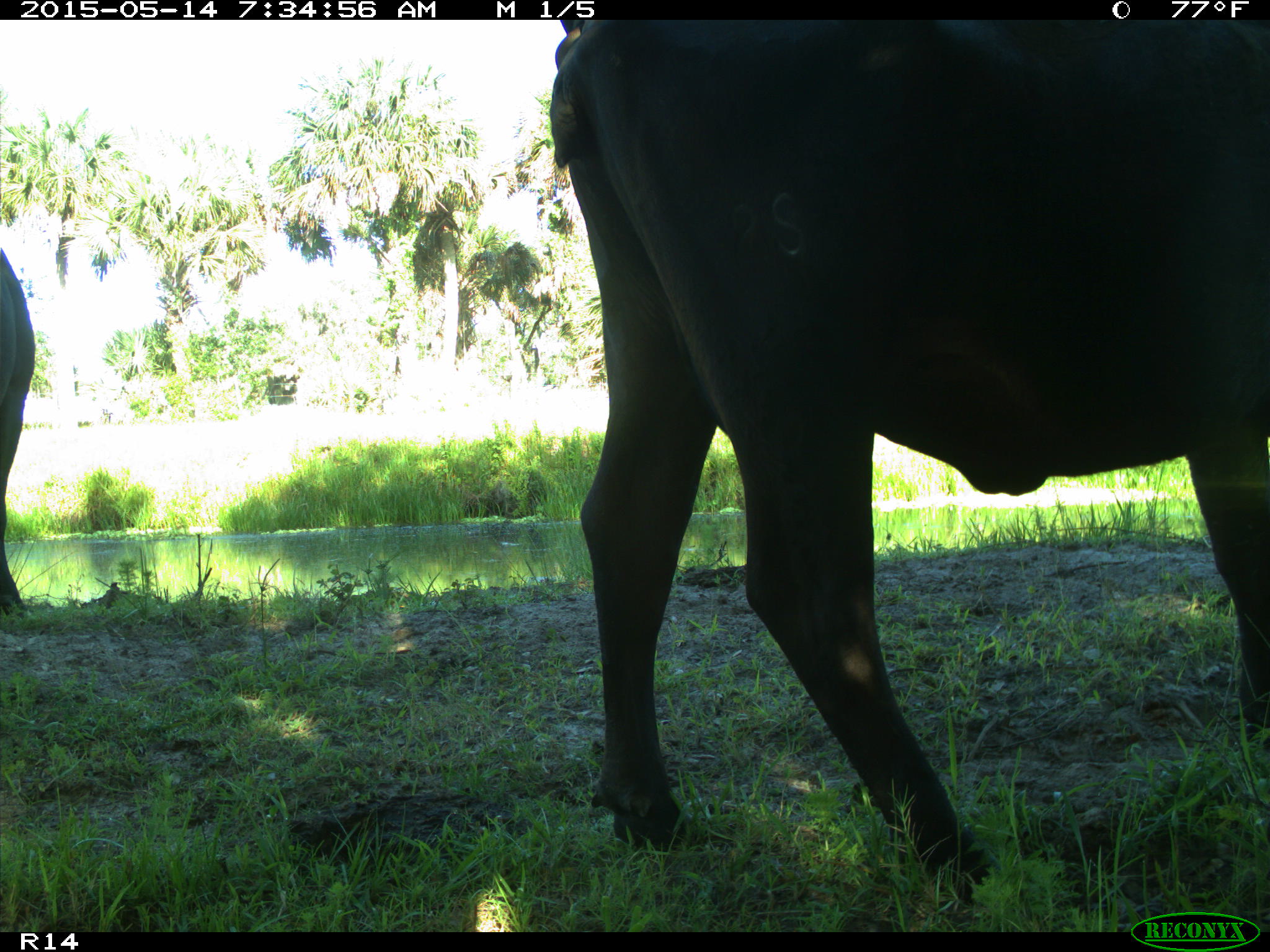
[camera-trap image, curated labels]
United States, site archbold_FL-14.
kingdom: Animalia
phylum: Chordata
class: Mammalia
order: Artiodactyla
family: Bovidae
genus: Bos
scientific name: Bos taurus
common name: domestic cow